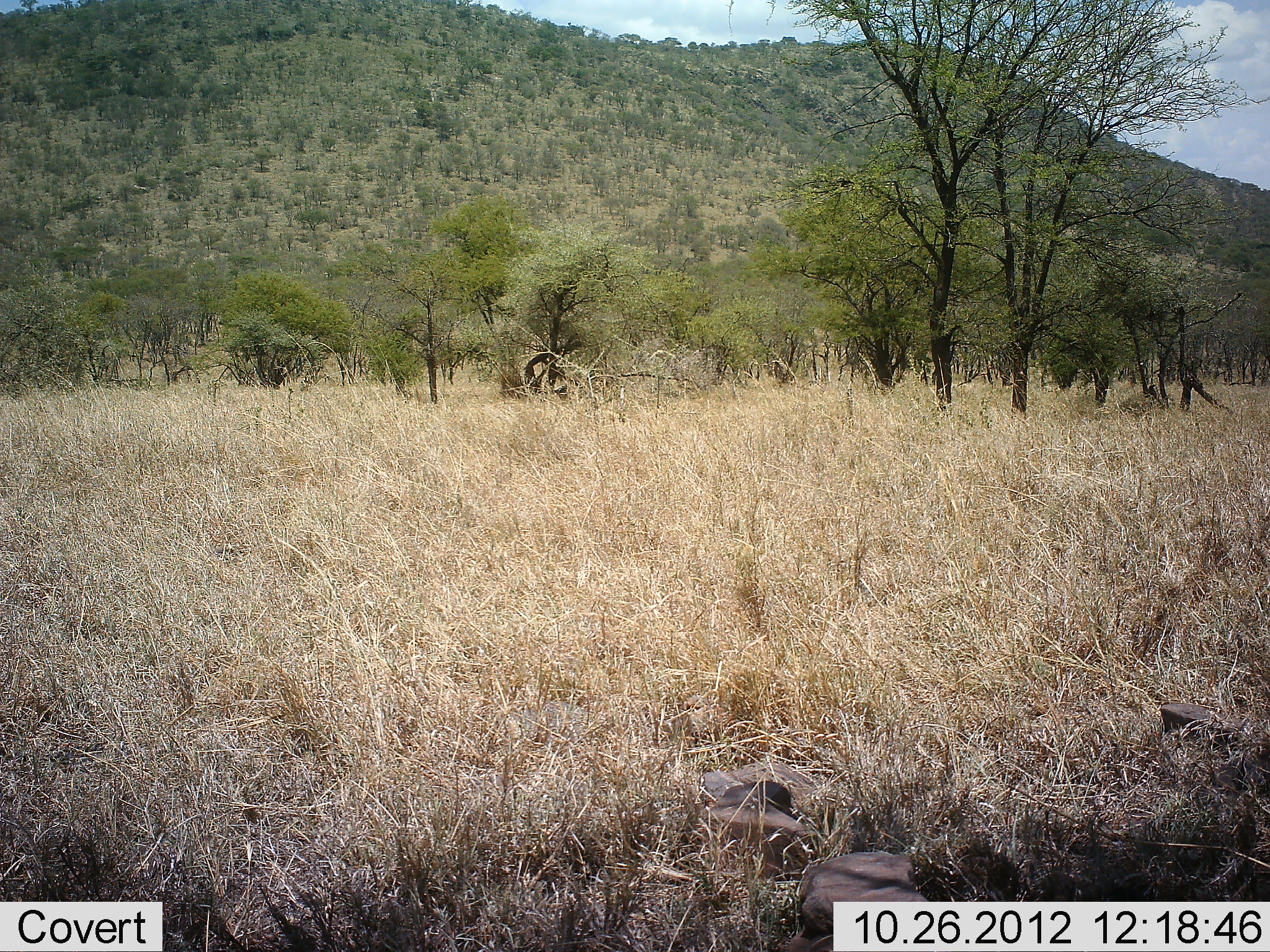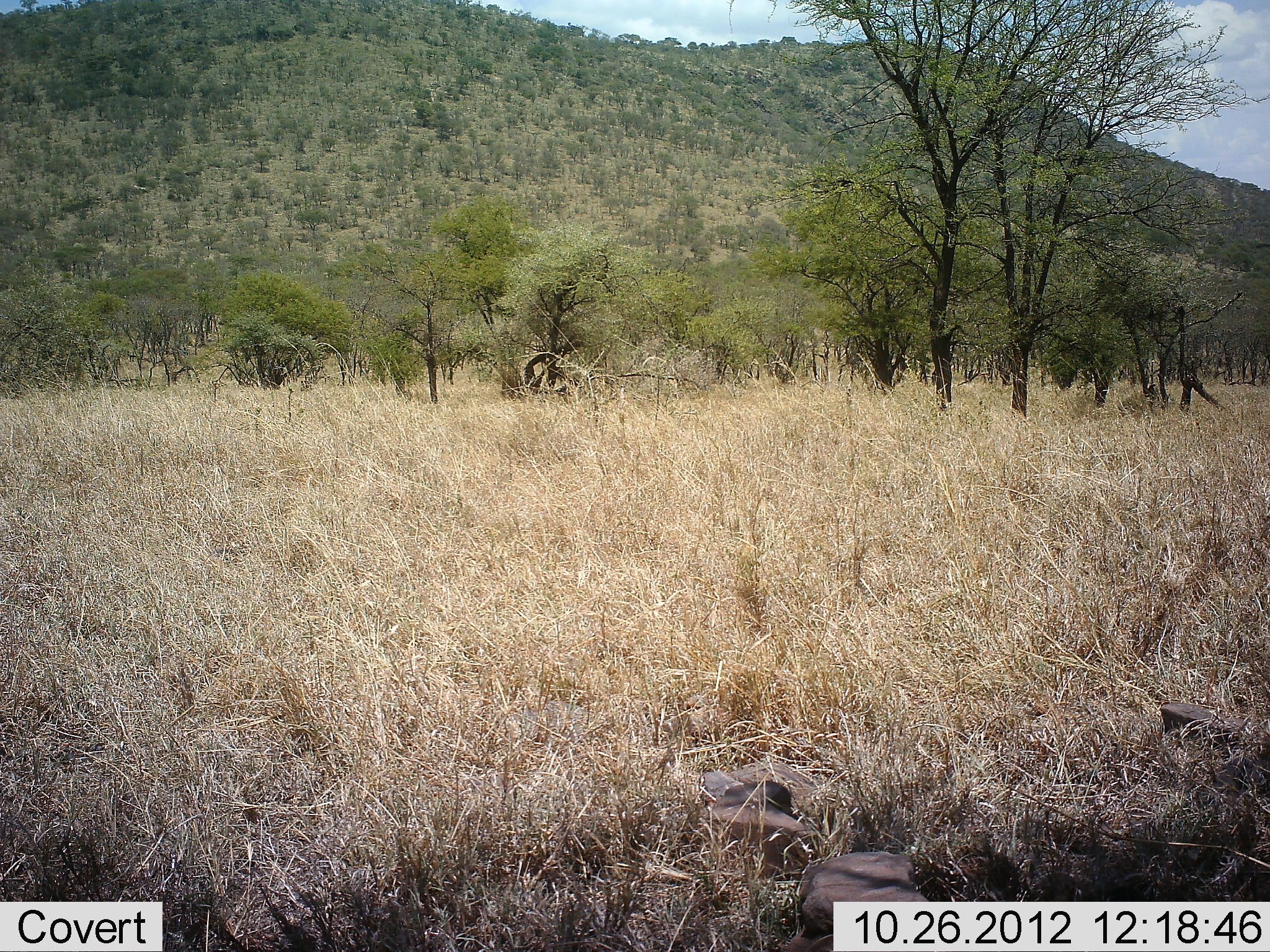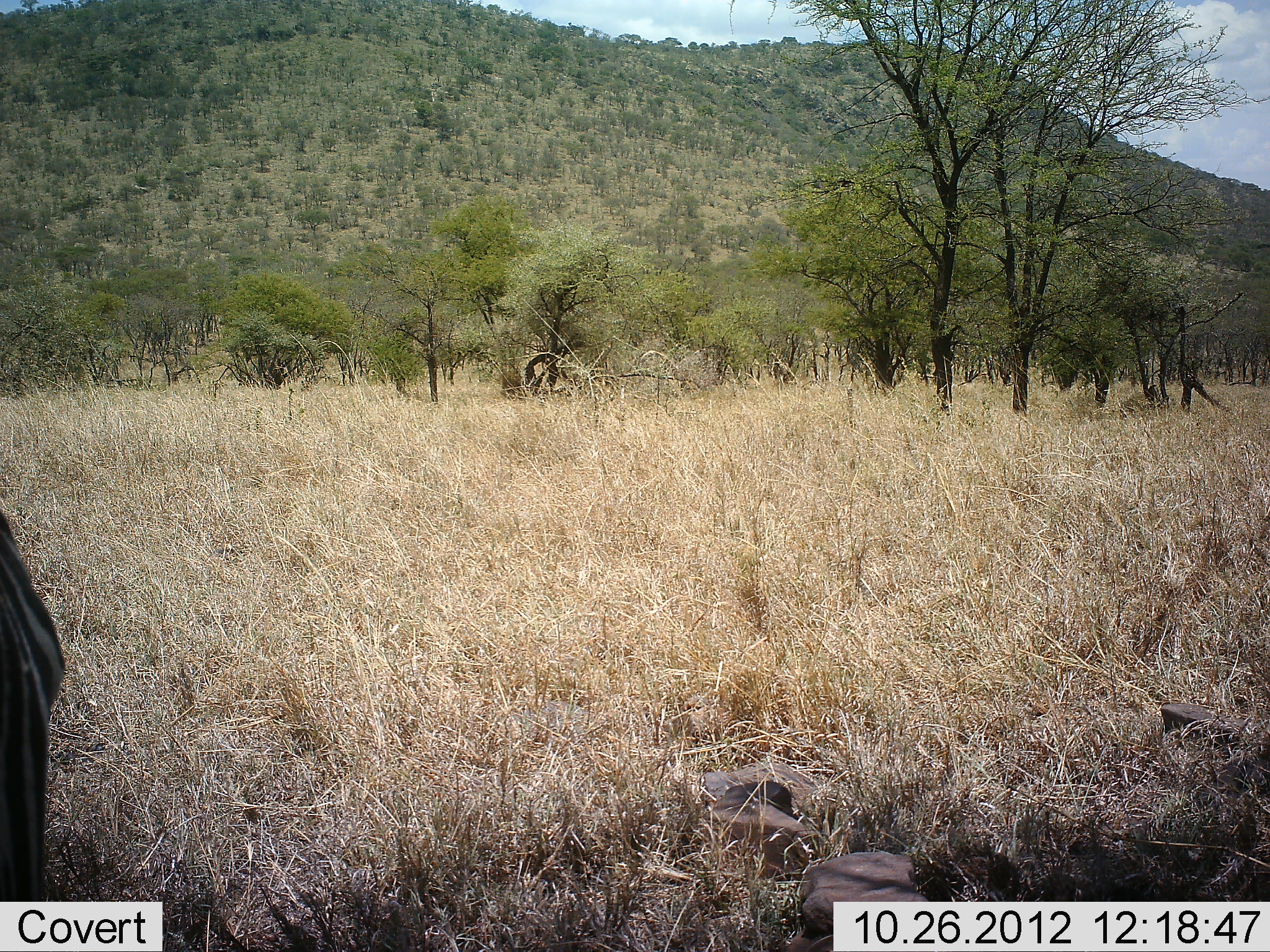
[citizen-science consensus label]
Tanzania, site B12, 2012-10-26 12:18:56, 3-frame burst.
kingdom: Animalia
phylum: Chordata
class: Mammalia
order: Perissodactyla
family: Equidae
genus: Equus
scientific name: Equus quagga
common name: plains zebra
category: zebra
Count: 1.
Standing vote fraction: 70%.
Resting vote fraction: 0%.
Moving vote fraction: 30%.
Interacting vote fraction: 0%.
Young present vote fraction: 0%.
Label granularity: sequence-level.